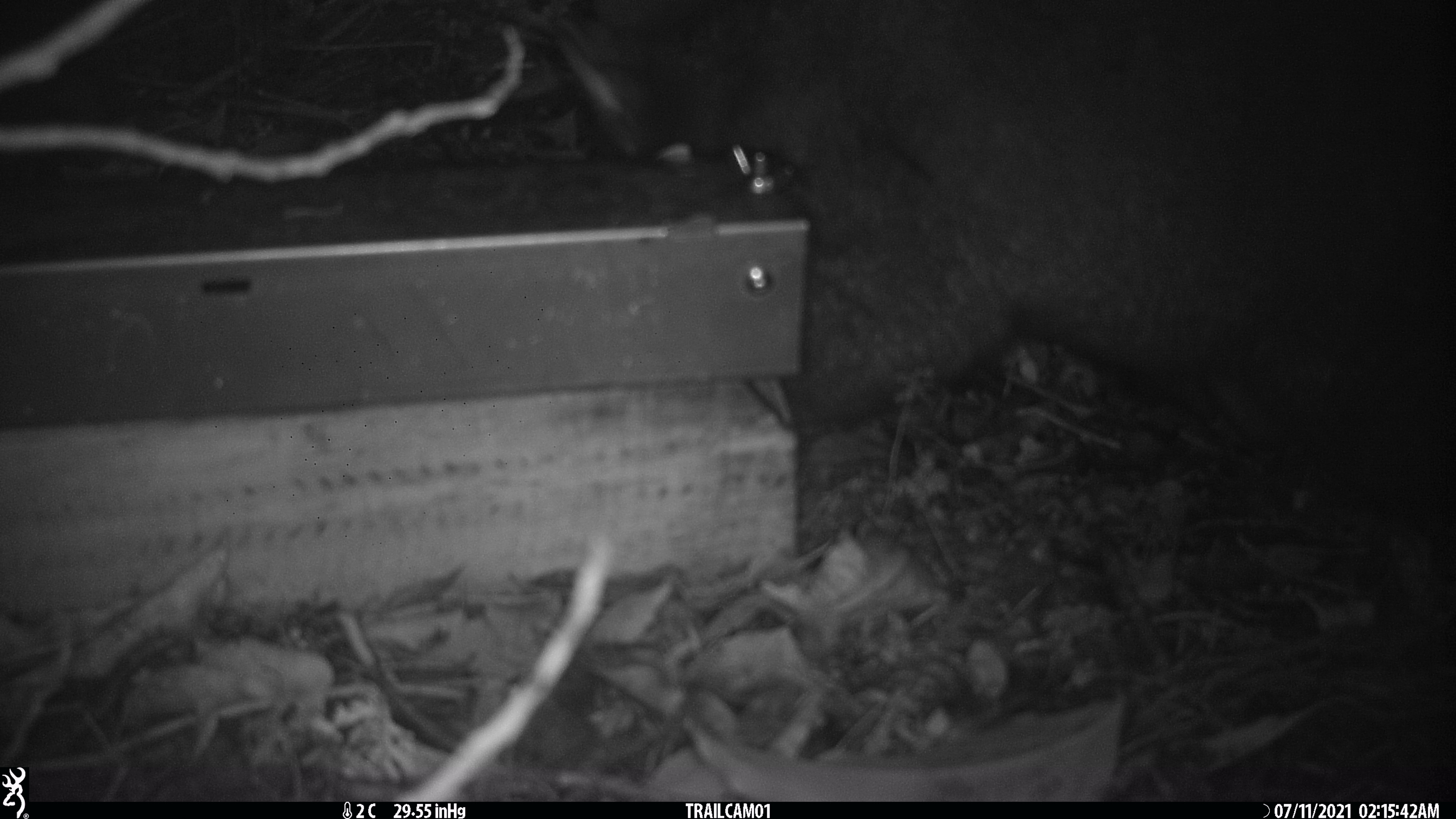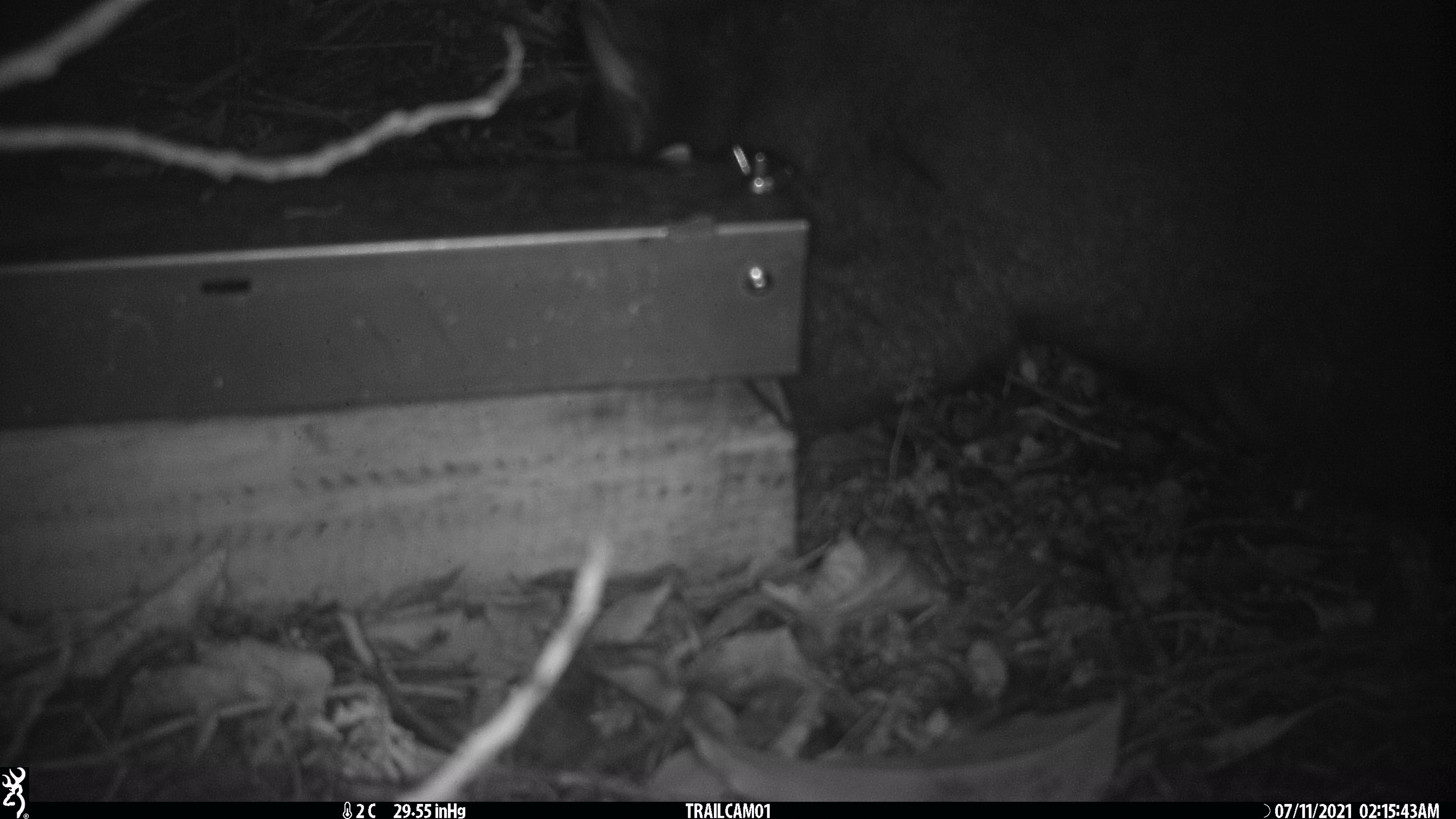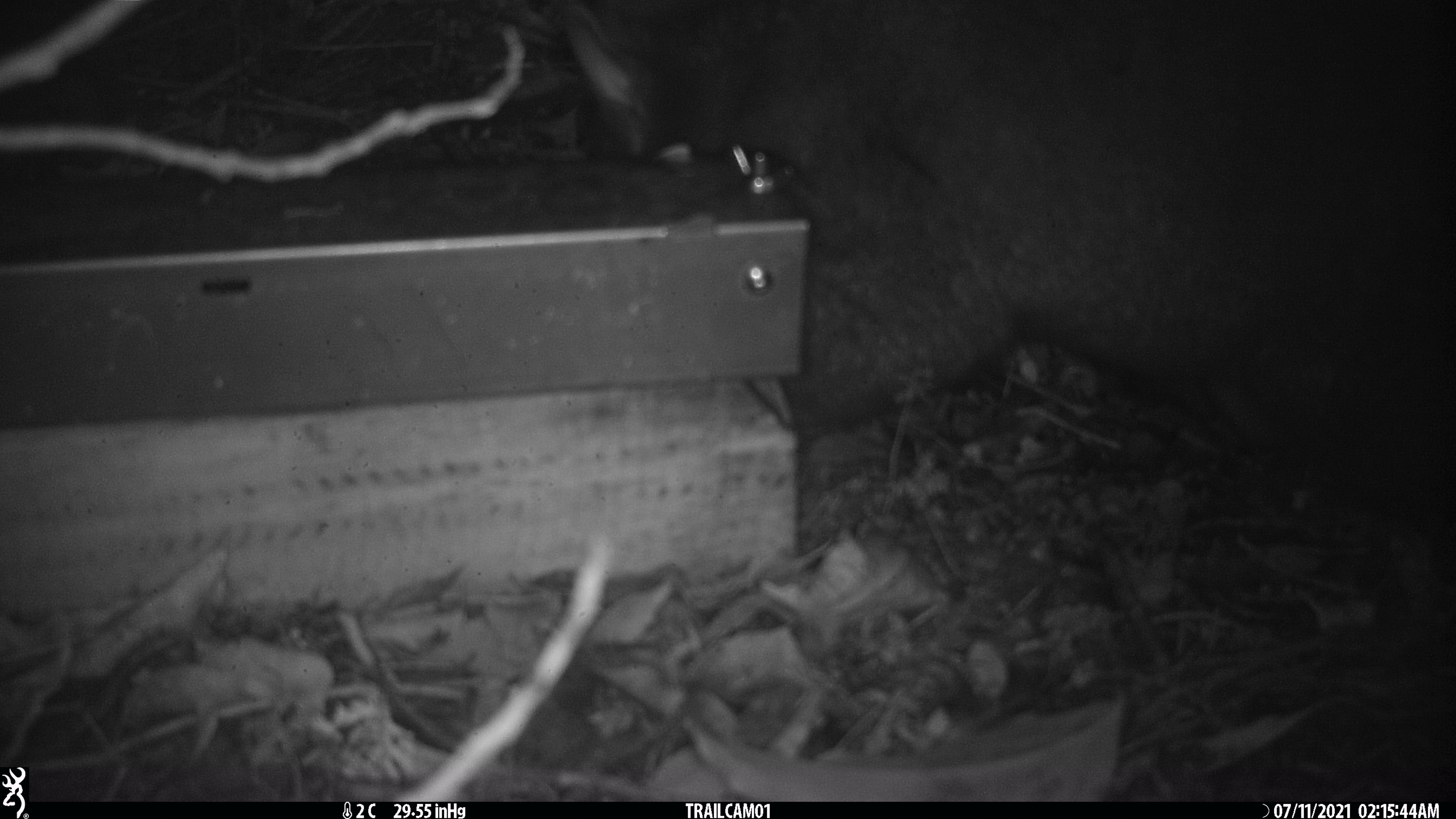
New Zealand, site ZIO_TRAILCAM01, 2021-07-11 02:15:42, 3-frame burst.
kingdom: Animalia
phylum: Chordata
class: Mammalia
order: Diprotodontia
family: Phalangeridae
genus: Trichosurus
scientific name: Trichosurus vulpecula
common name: common brushtail possum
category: possum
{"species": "possum (common brushtail possum) (Trichosurus vulpecula)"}